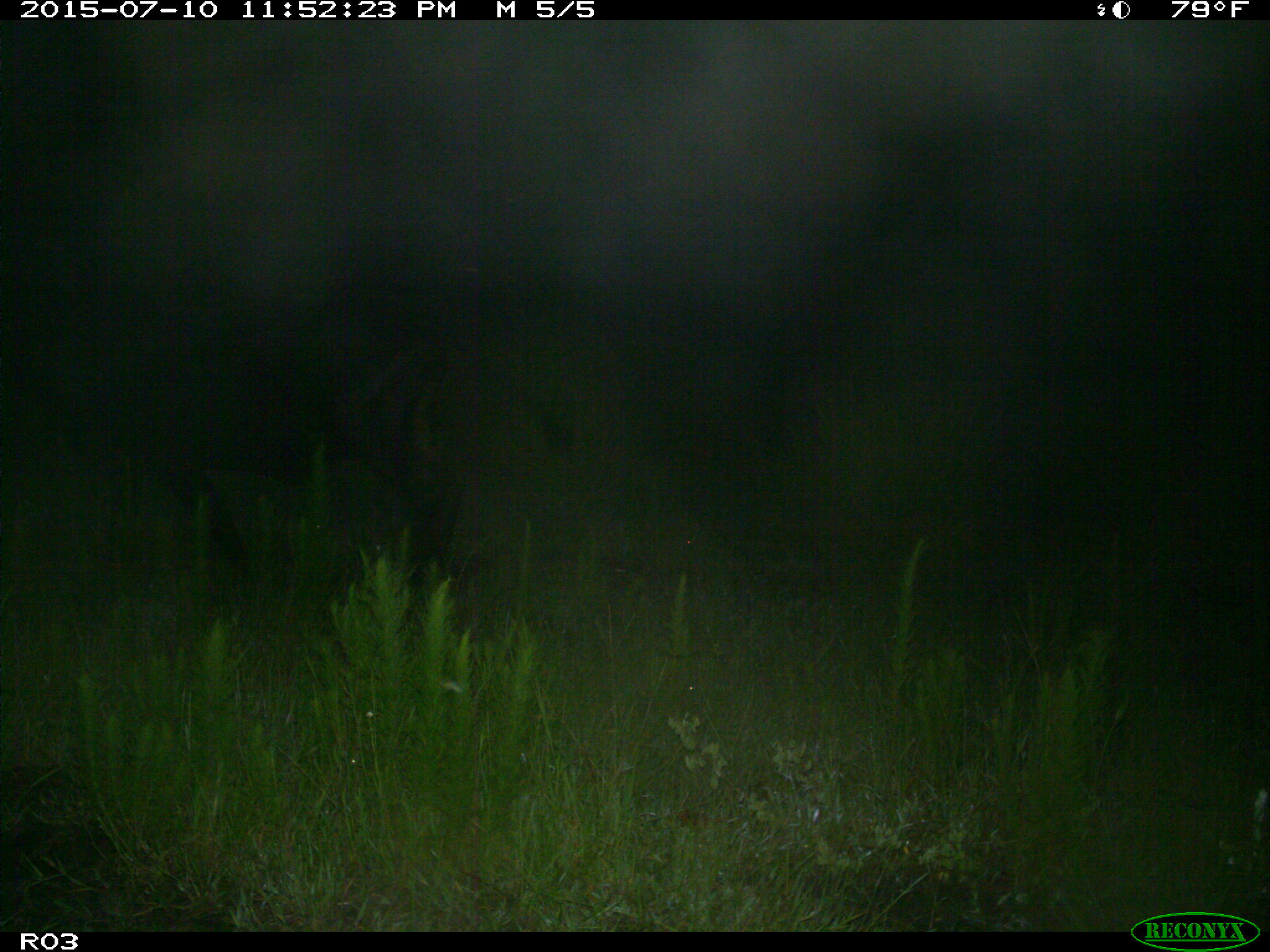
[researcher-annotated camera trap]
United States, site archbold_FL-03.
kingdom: Animalia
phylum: Chordata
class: Mammalia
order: Artiodactyla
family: Bovidae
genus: Bos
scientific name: Bos taurus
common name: domestic cow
Bos taurus (domestic cow).